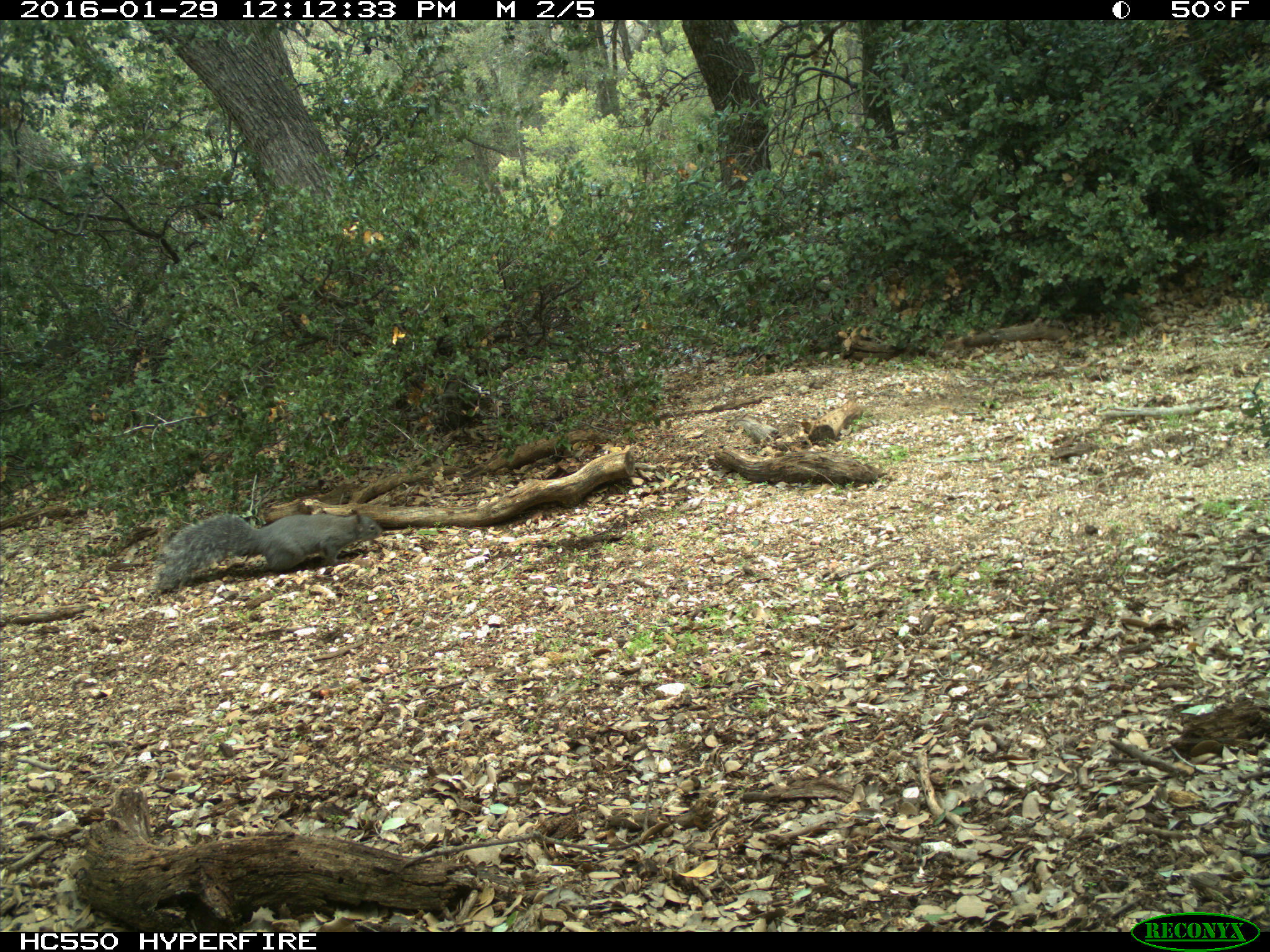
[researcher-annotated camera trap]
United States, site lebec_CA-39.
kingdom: Animalia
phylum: Chordata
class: Mammalia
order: Rodentia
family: Sciuridae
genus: Sciurus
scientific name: Sciurus carolinensis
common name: eastern gray squirrel